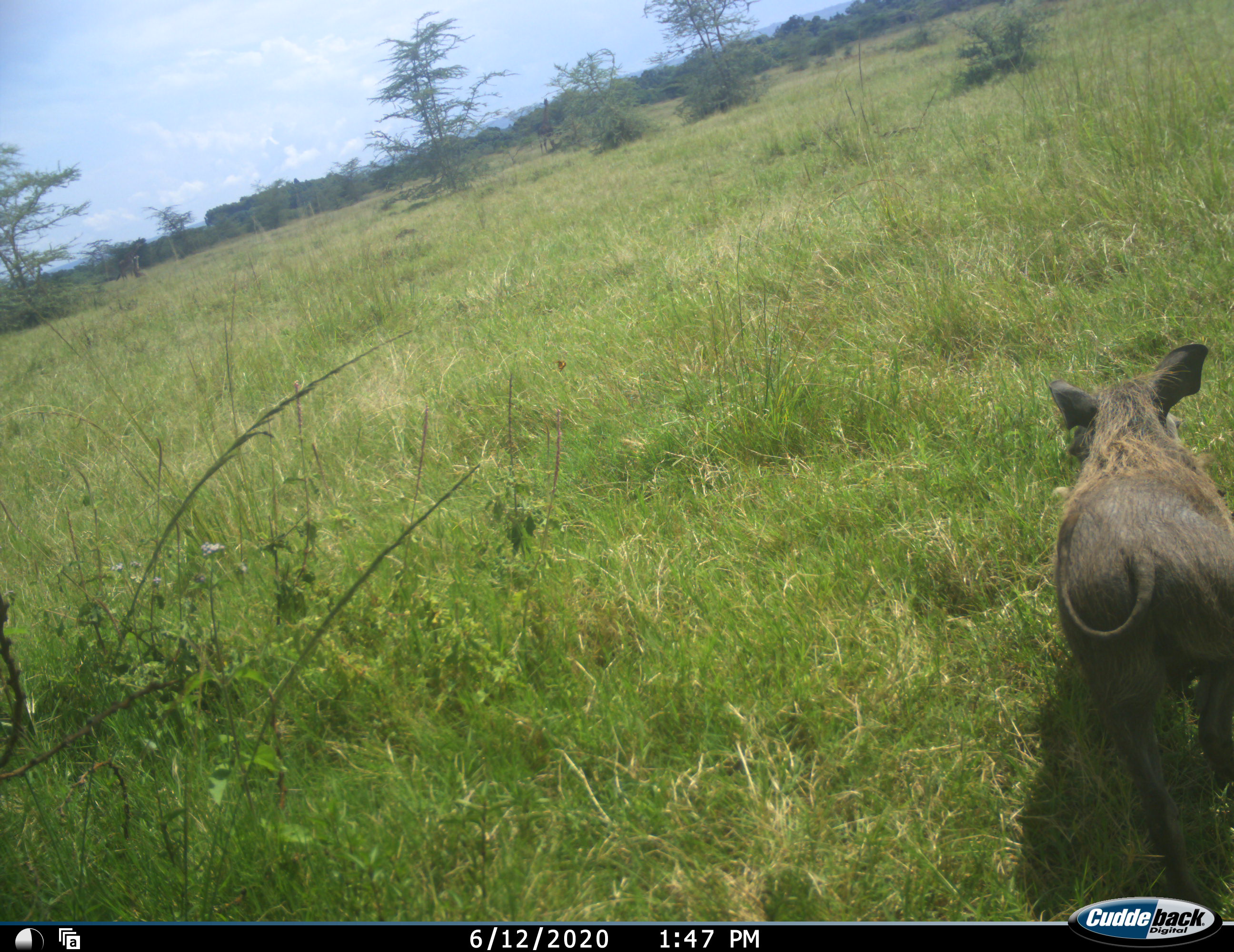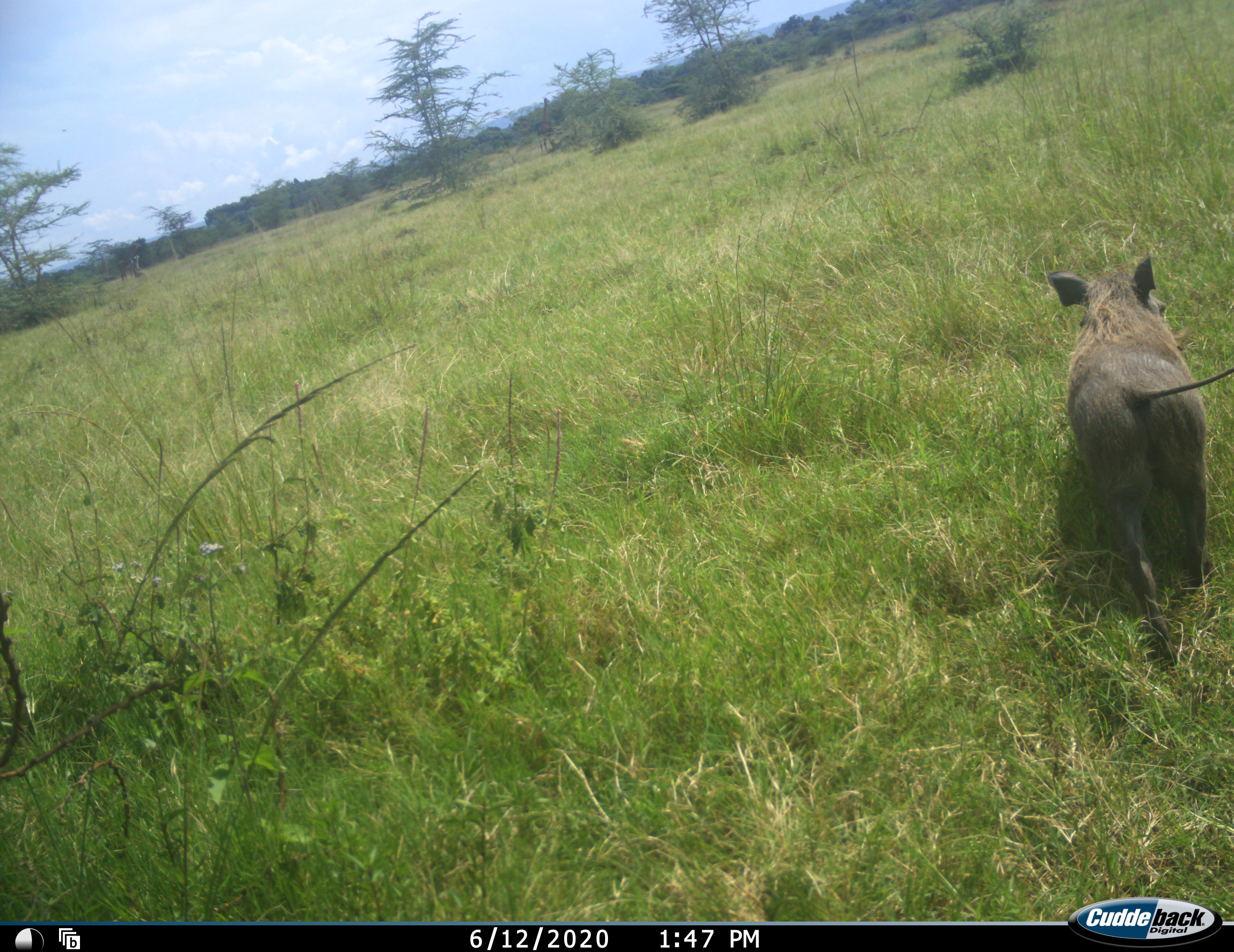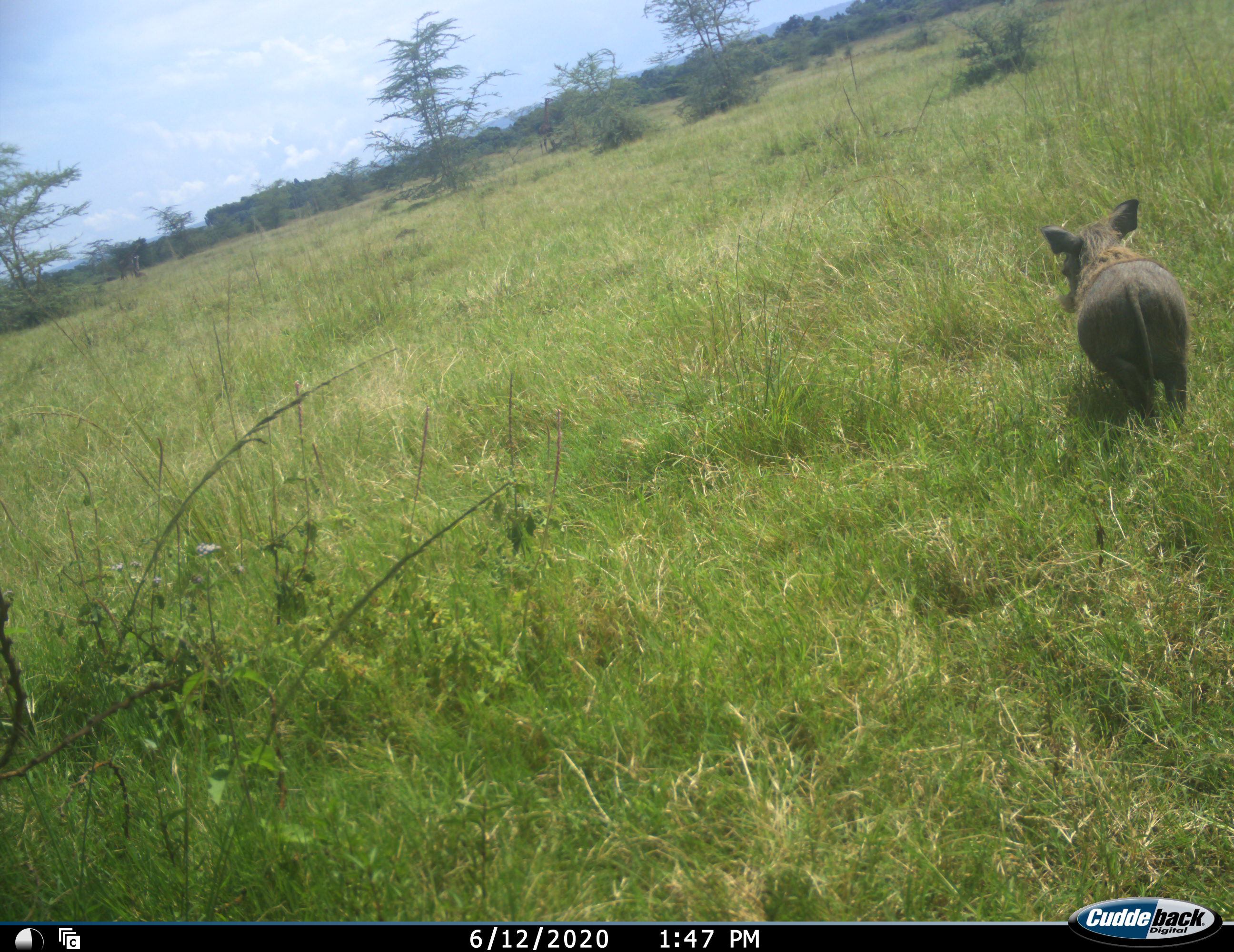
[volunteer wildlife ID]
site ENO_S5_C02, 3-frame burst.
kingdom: Animalia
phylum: Chordata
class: Mammalia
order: Artiodactyla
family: Suidae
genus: Phacochoerus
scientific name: Phacochoerus africanus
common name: warthog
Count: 1.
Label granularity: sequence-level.